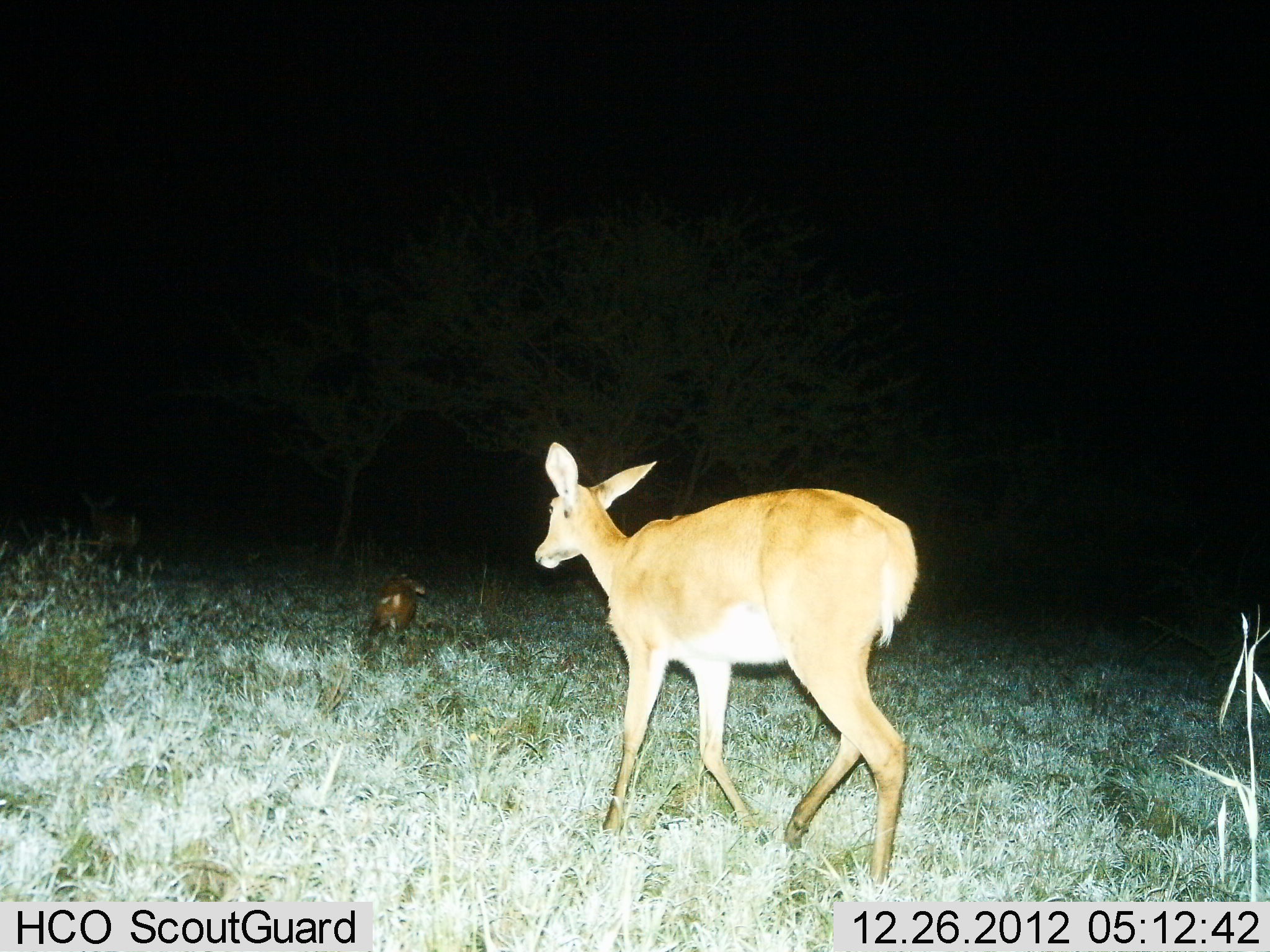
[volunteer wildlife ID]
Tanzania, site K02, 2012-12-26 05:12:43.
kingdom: Animalia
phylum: Chordata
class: Mammalia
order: Artiodactyla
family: Bovidae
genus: Redunca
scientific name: Redunca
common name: reedbuck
Reedbuck (Redunca), count 2. Behavior (volunteer vote fractions): standing 0%, resting 10%, moving 100%, interacting 0%. Young present (vote fraction): 19%. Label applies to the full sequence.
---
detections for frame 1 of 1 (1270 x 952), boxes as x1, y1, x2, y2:
animal: 527, 436, 923, 890; 368, 572, 425, 641